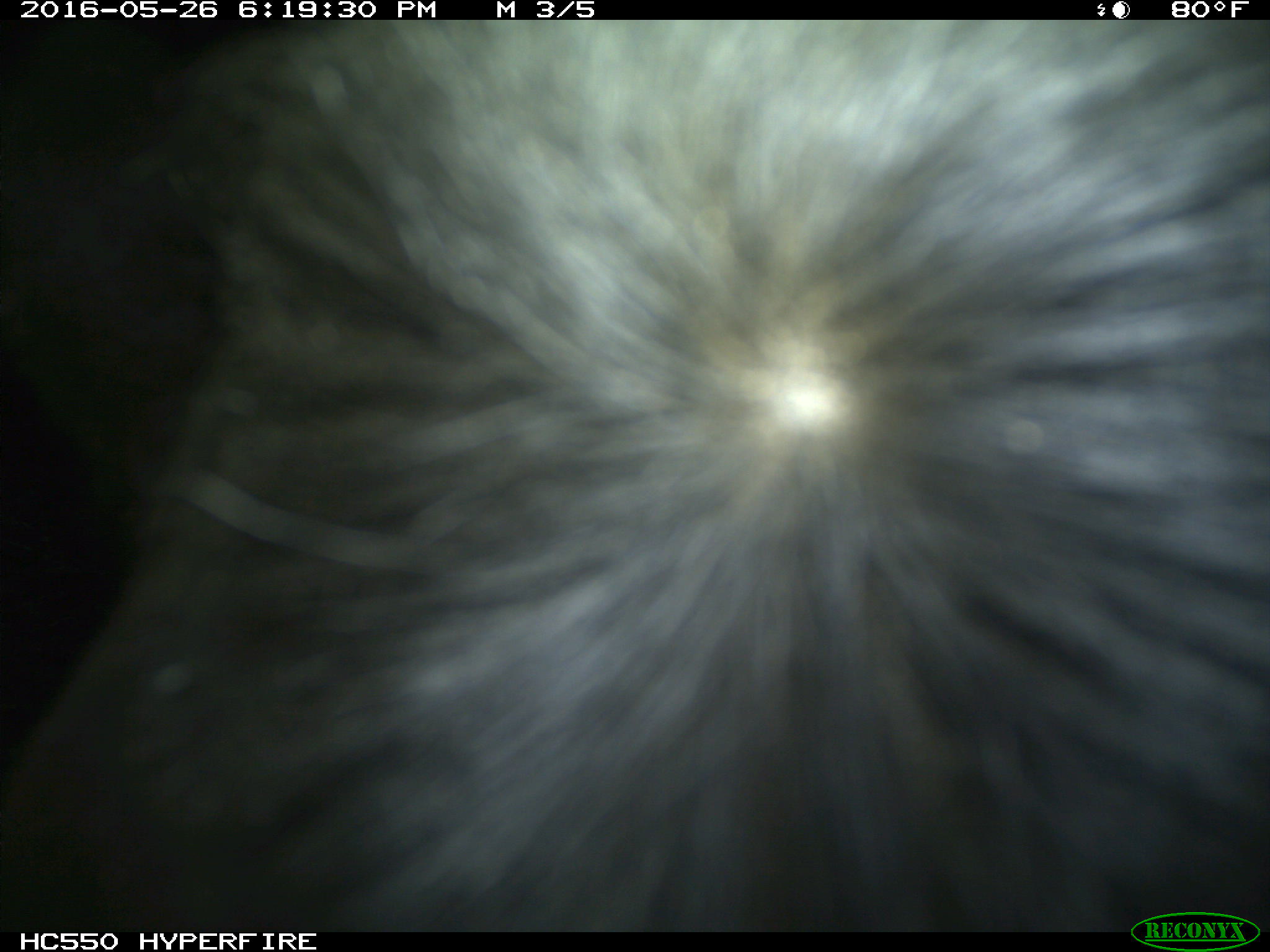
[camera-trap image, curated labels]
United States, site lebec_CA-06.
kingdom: Animalia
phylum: Chordata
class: Mammalia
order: Artiodactyla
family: Bovidae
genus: Bos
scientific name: Bos taurus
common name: domestic cow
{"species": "Bos taurus (domestic cow)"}